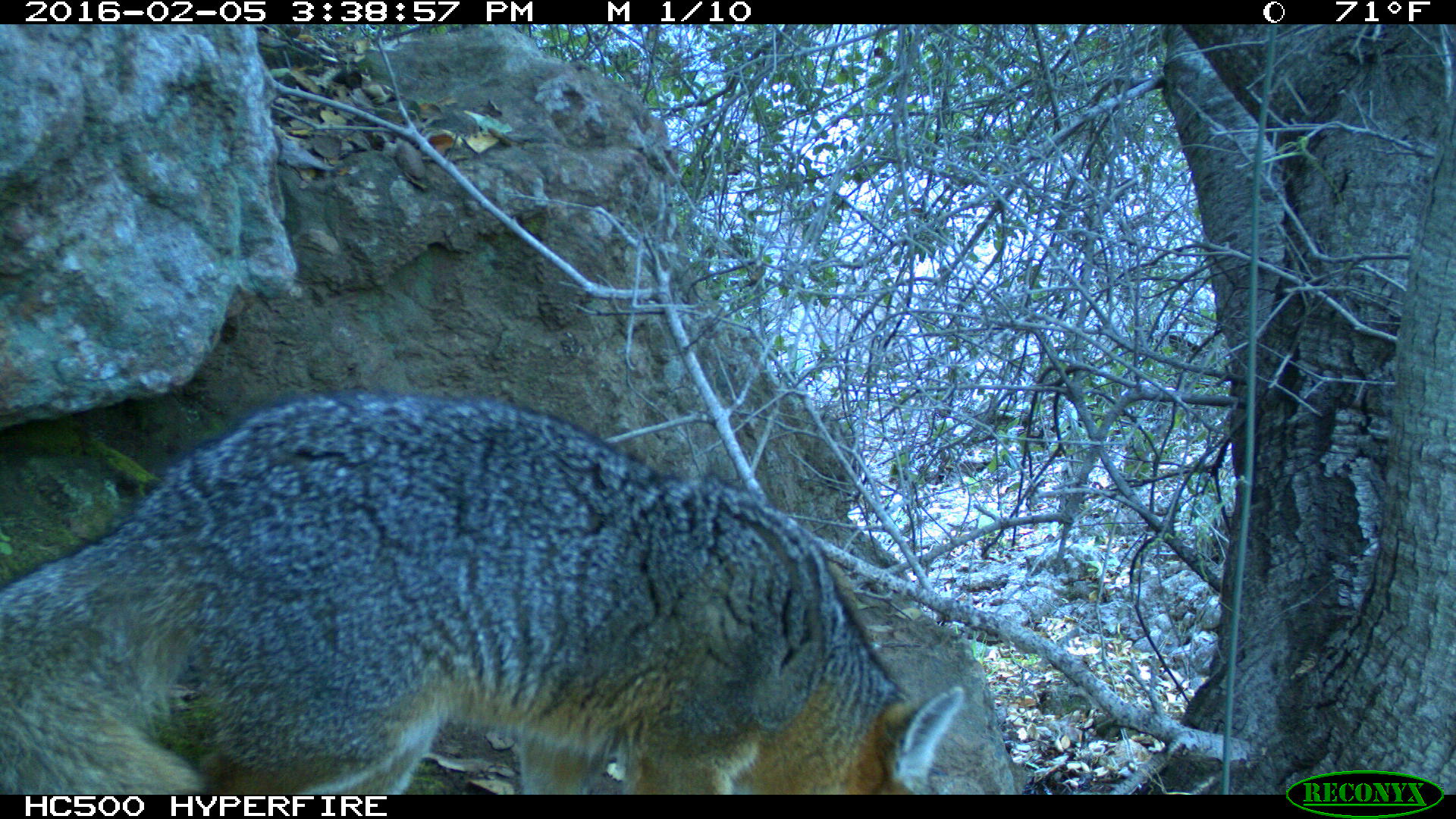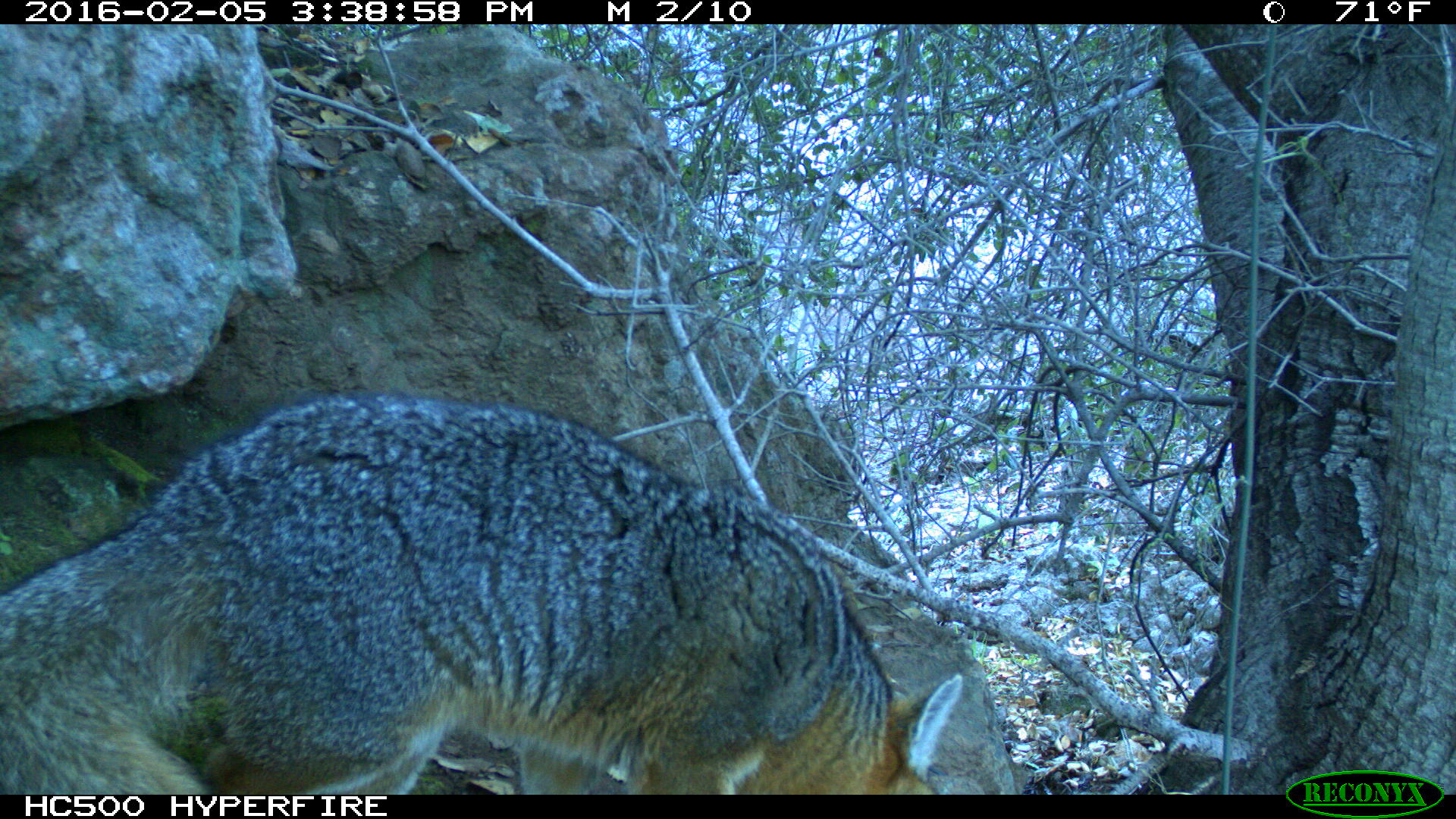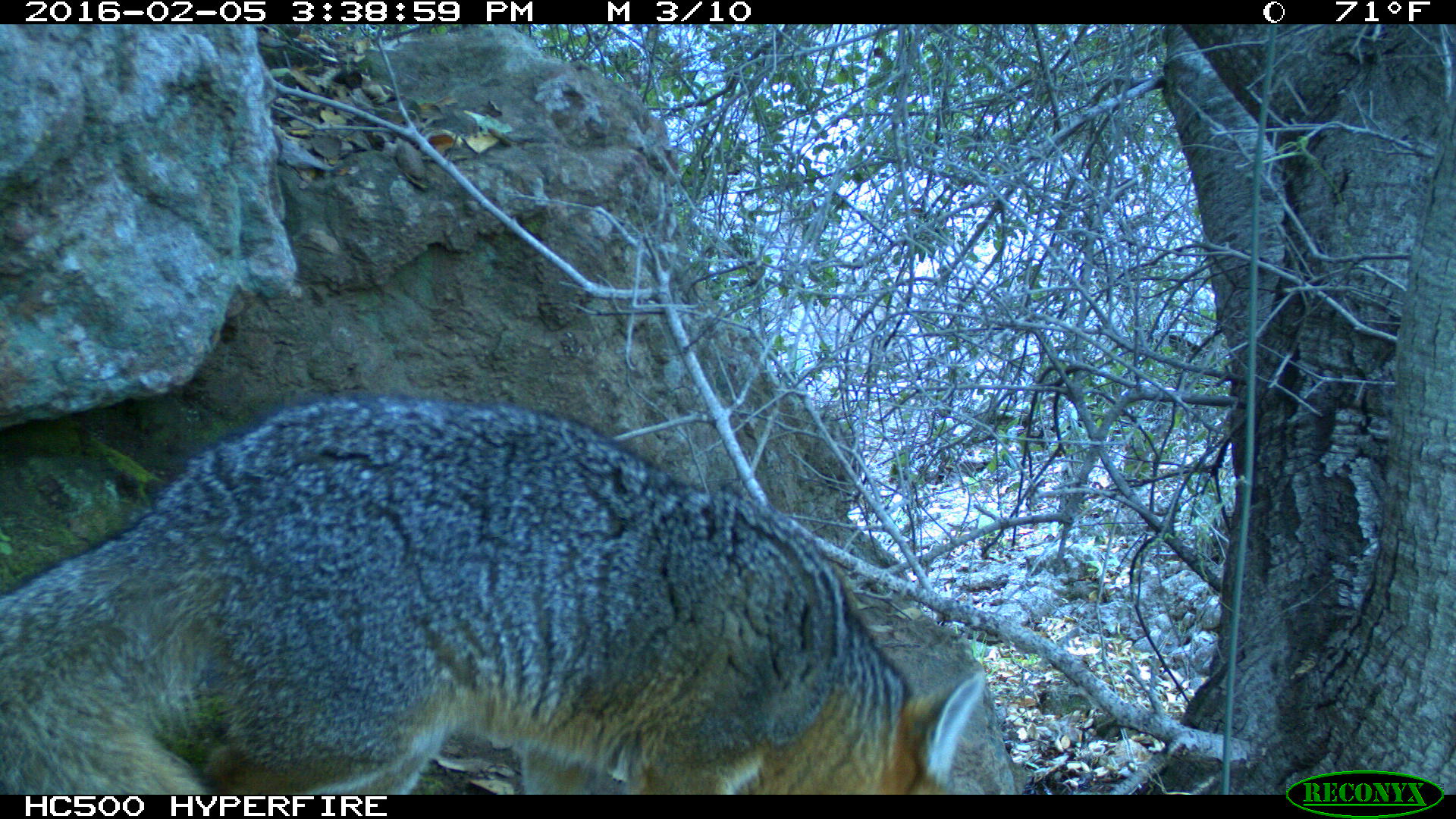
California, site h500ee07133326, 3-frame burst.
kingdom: Animalia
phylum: Chordata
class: Mammalia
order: Carnivora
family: Canidae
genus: Urocyon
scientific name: Urocyon littoralis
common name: island fox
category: fox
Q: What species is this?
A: Fox (island fox) (Urocyon littoralis).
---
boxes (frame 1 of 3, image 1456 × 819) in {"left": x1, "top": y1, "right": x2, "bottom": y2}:
fox: {"left": 0, "top": 388, "right": 964, "bottom": 793}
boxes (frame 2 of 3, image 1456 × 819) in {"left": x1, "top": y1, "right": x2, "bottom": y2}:
fox: {"left": 1, "top": 388, "right": 961, "bottom": 795}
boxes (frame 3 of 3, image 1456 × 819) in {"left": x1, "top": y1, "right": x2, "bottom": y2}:
fox: {"left": 0, "top": 391, "right": 985, "bottom": 796}